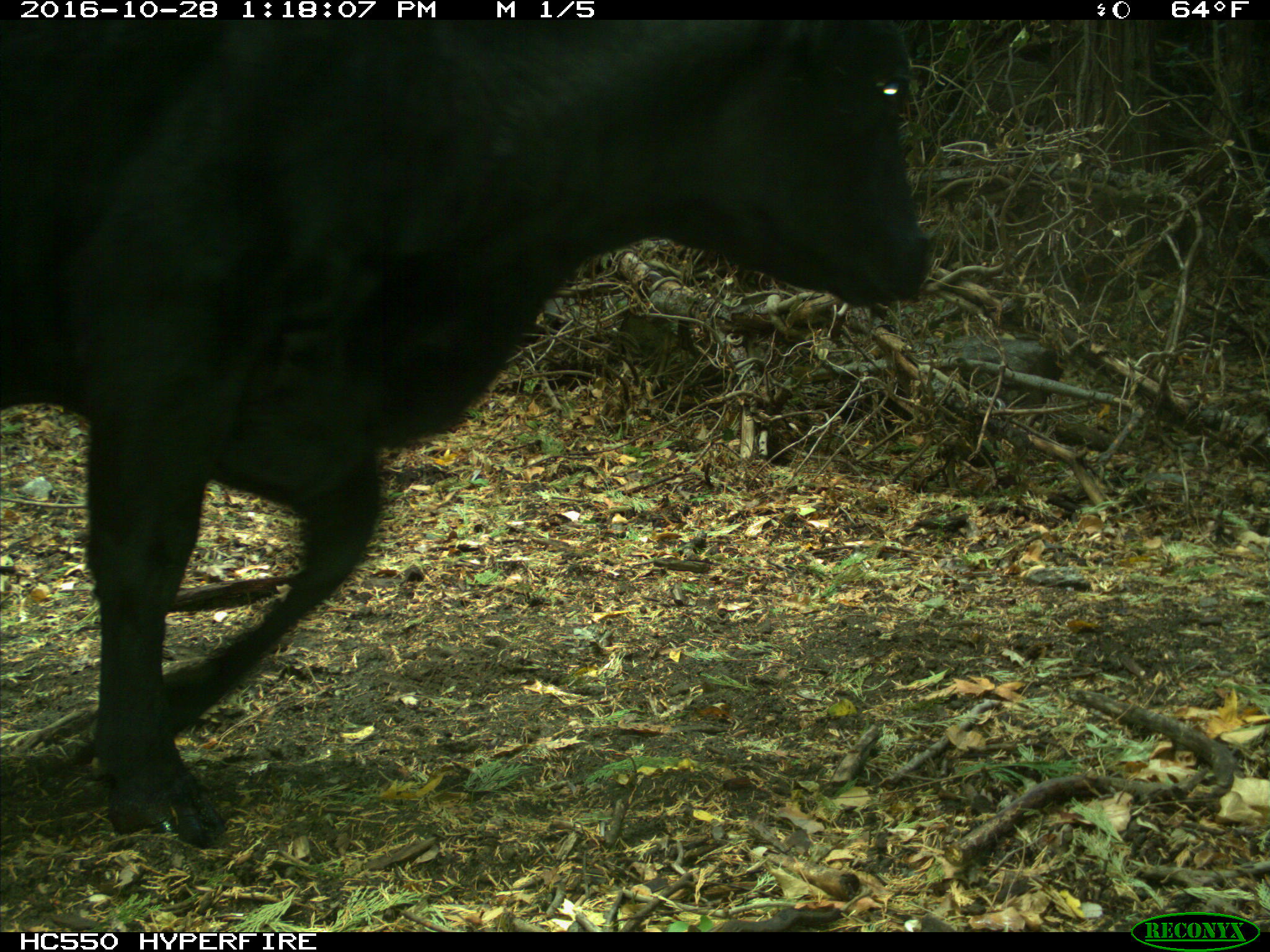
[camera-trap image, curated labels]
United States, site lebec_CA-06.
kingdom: Animalia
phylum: Chordata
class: Mammalia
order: Artiodactyla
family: Bovidae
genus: Bos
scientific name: Bos taurus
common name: domestic cow